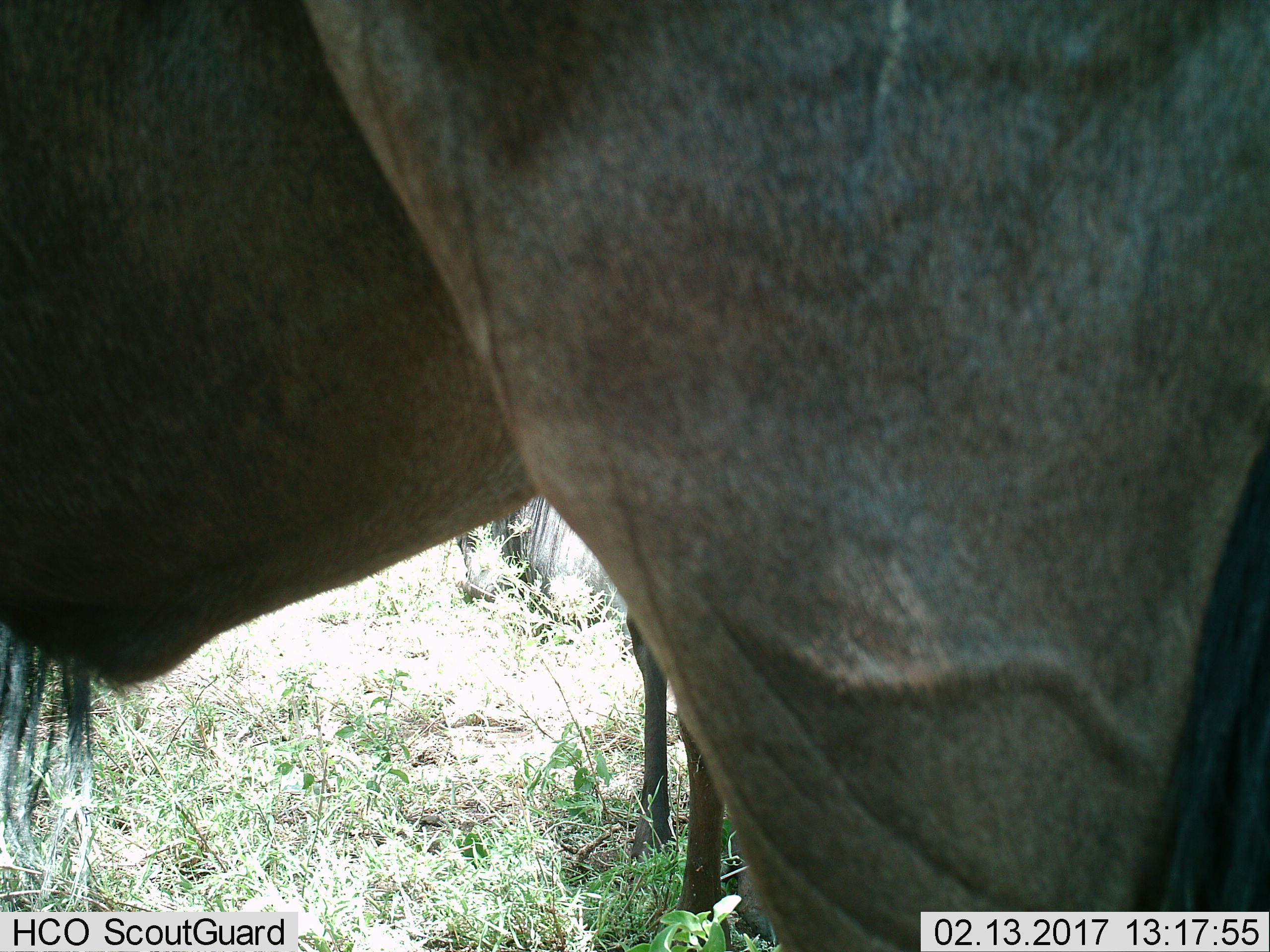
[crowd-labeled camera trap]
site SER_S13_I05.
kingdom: Animalia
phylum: Chordata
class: Mammalia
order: Artiodactyla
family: Bovidae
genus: Connochaetes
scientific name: Connochaetes taurinus taurinus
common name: blue wildebeest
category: wildebeestblue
Wildebeestblue (blue wildebeest) (Connochaetes taurinus taurinus), count 2. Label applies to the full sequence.